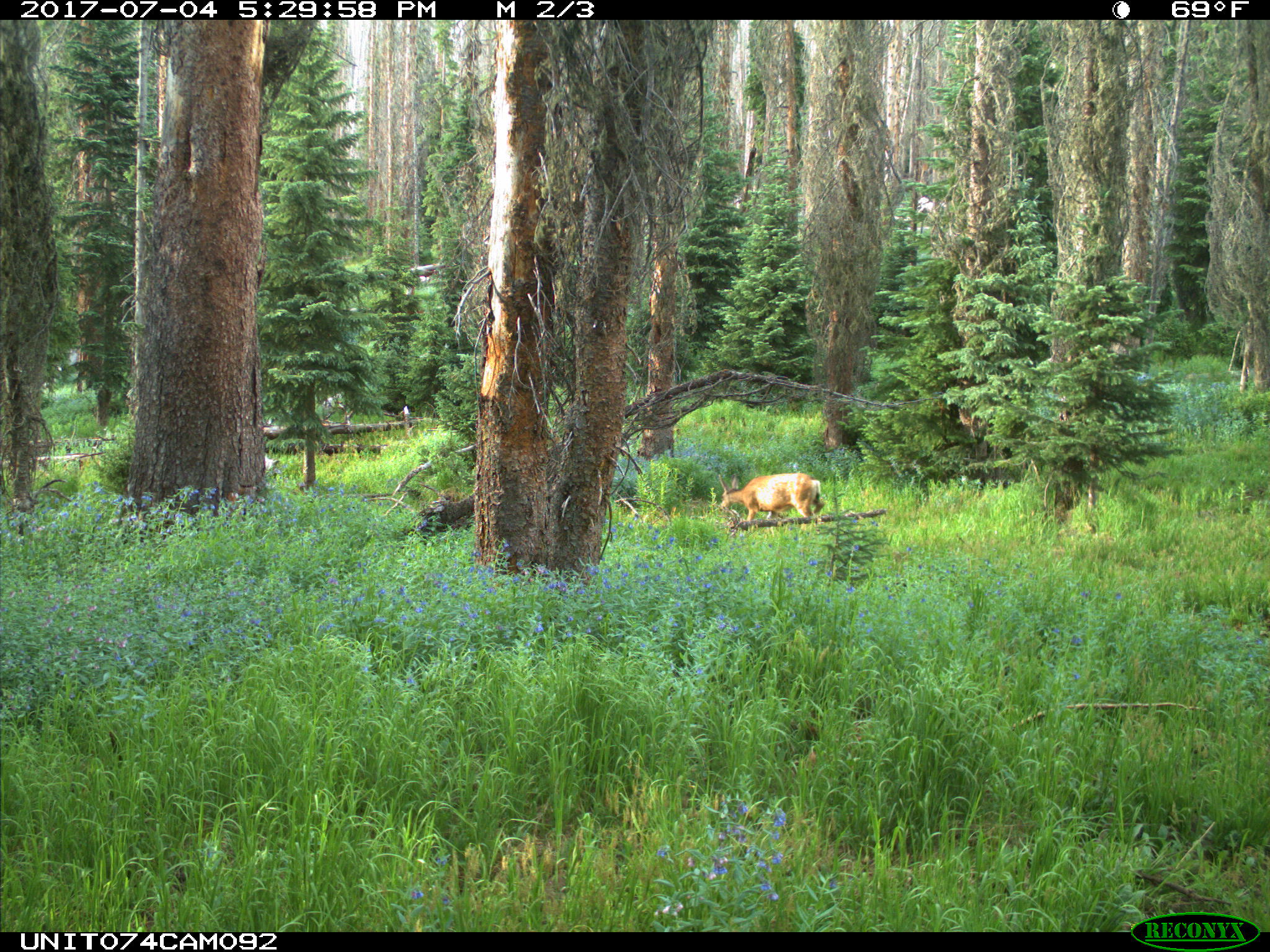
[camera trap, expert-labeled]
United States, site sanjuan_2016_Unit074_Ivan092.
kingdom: Animalia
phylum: Chordata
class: Mammalia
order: Artiodactyla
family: Cervidae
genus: Odocoileus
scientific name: Odocoileus hemionus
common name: mule deer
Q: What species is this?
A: Odocoileus hemionus (mule deer).